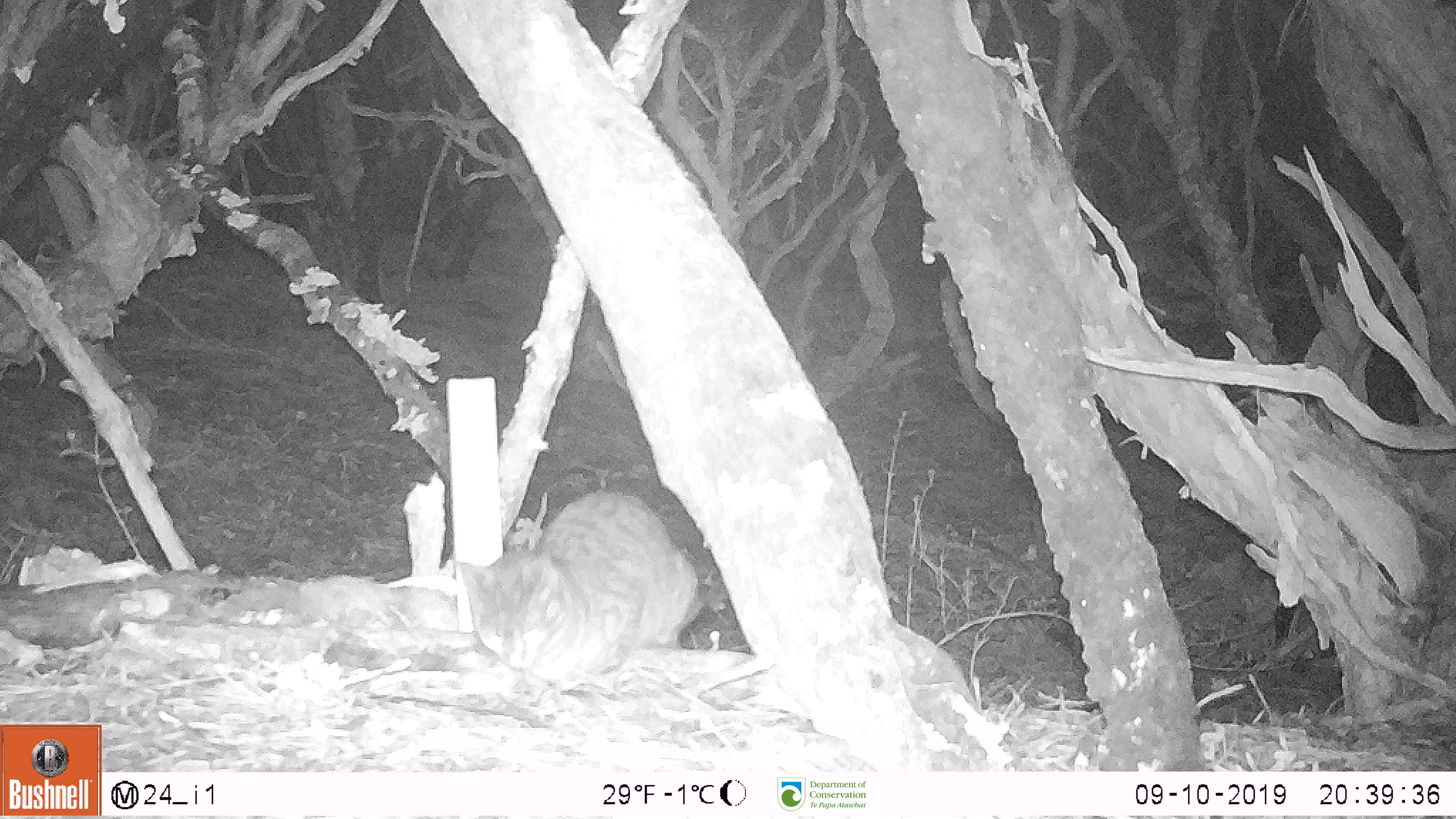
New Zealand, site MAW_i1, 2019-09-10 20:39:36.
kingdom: Animalia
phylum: Chordata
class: Mammalia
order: Carnivora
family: Felidae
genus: Felis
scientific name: Felis catus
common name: domestic cat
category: cat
Cat (domestic cat) (Felis catus).